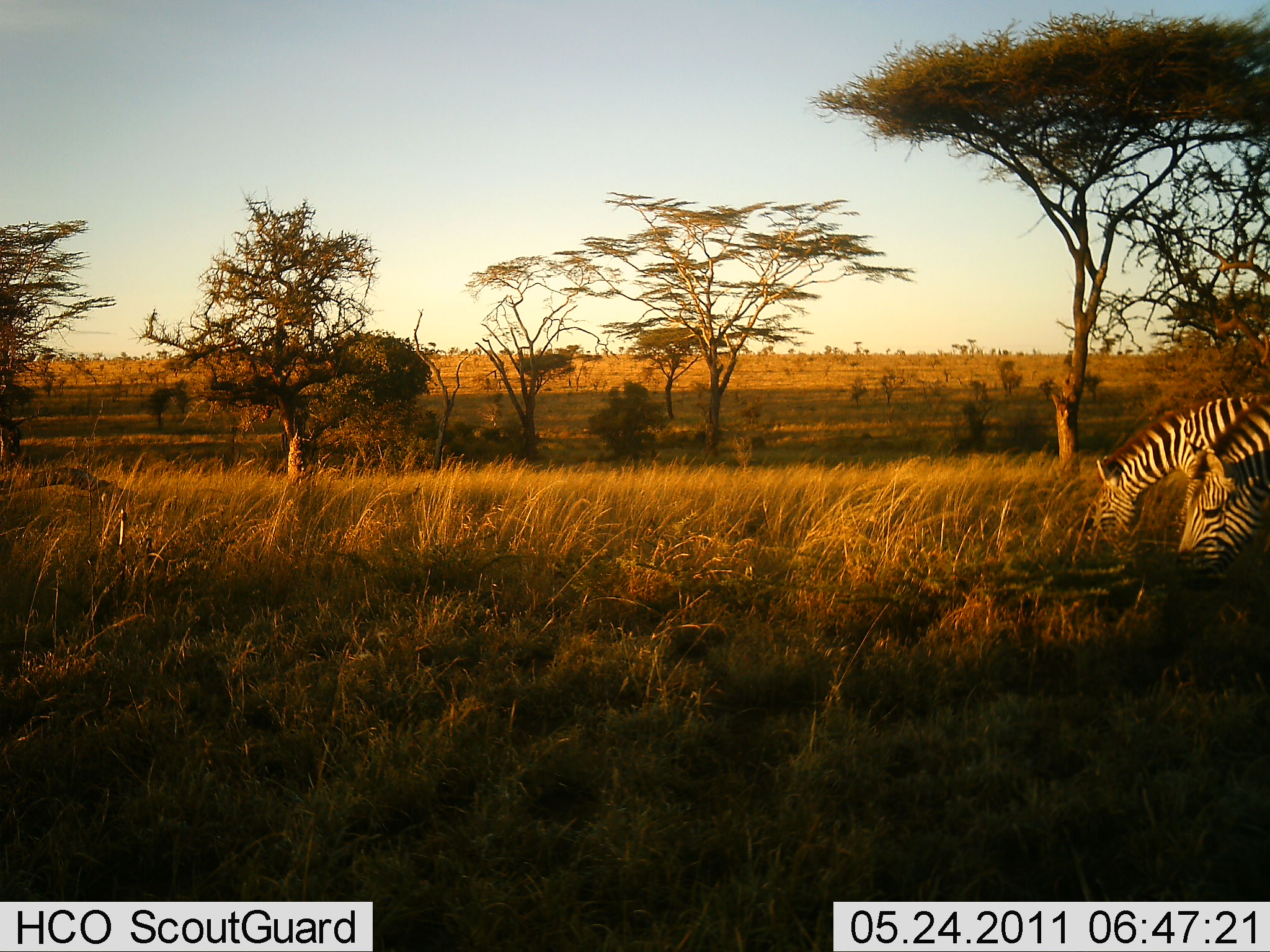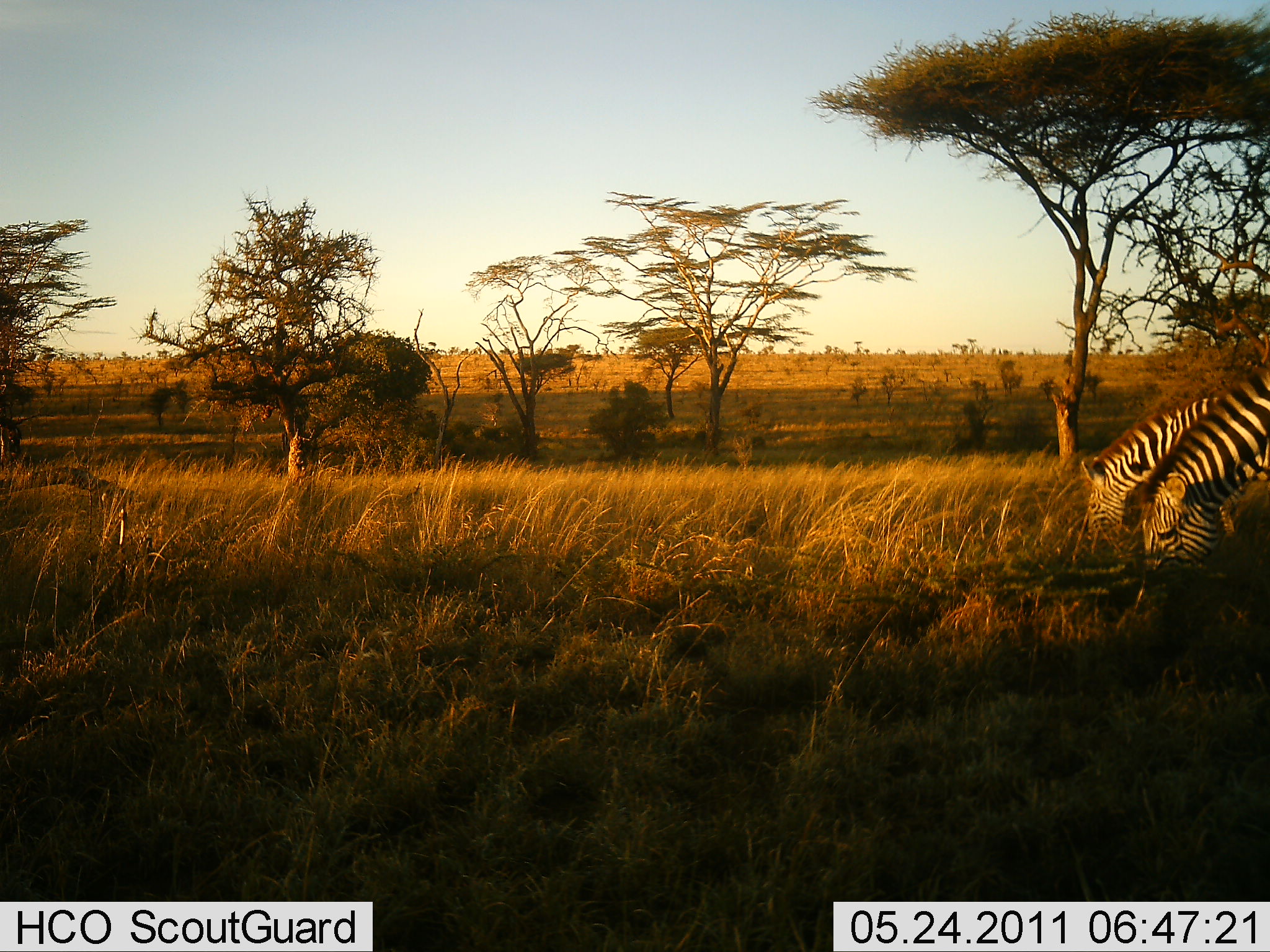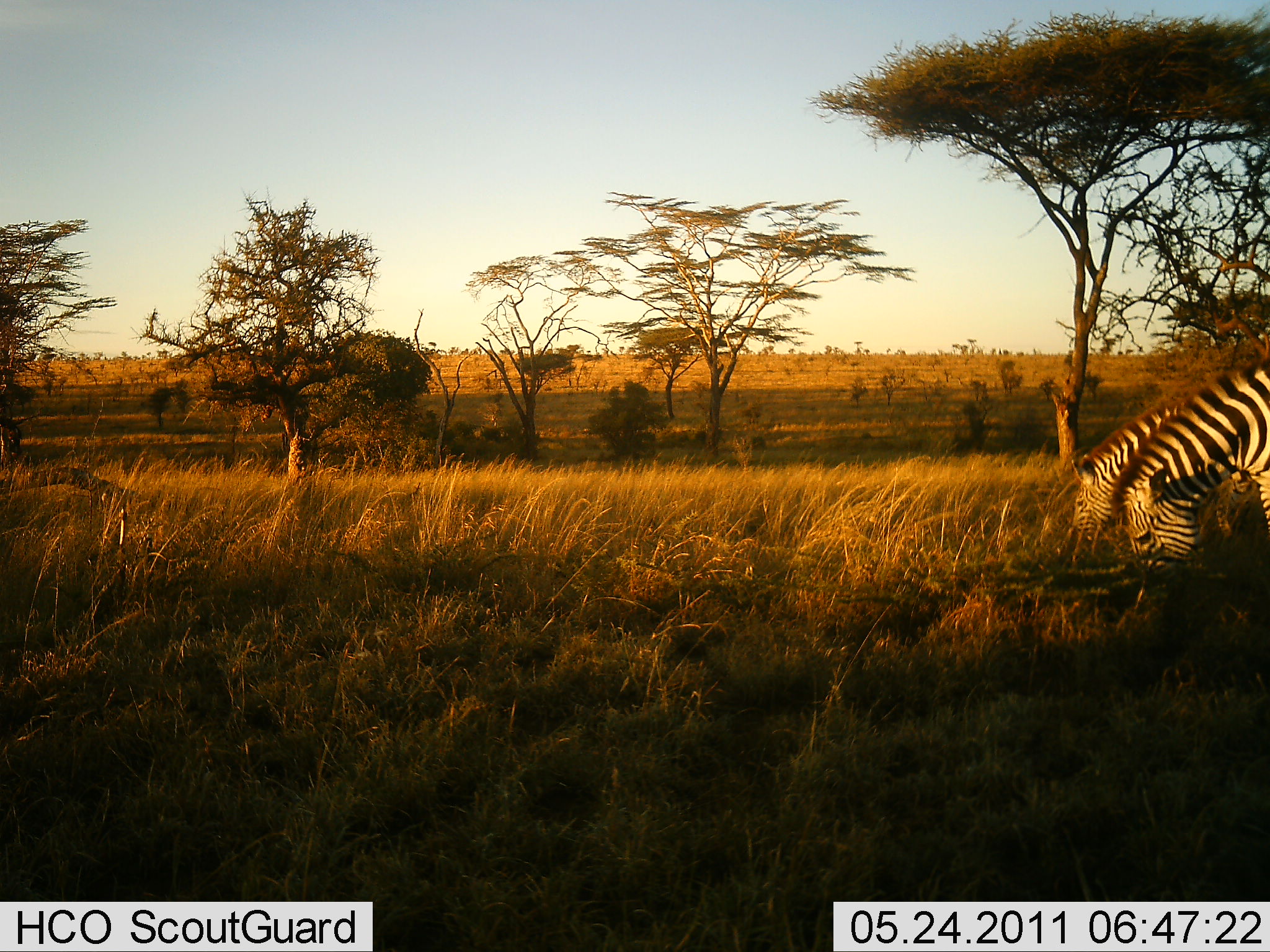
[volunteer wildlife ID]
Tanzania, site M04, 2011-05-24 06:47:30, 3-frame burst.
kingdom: Animalia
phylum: Chordata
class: Mammalia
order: Perissodactyla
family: Equidae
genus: Equus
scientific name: Equus quagga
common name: plains zebra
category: zebra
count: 2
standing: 9%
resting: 0%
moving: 0%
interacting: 0%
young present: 0%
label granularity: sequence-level